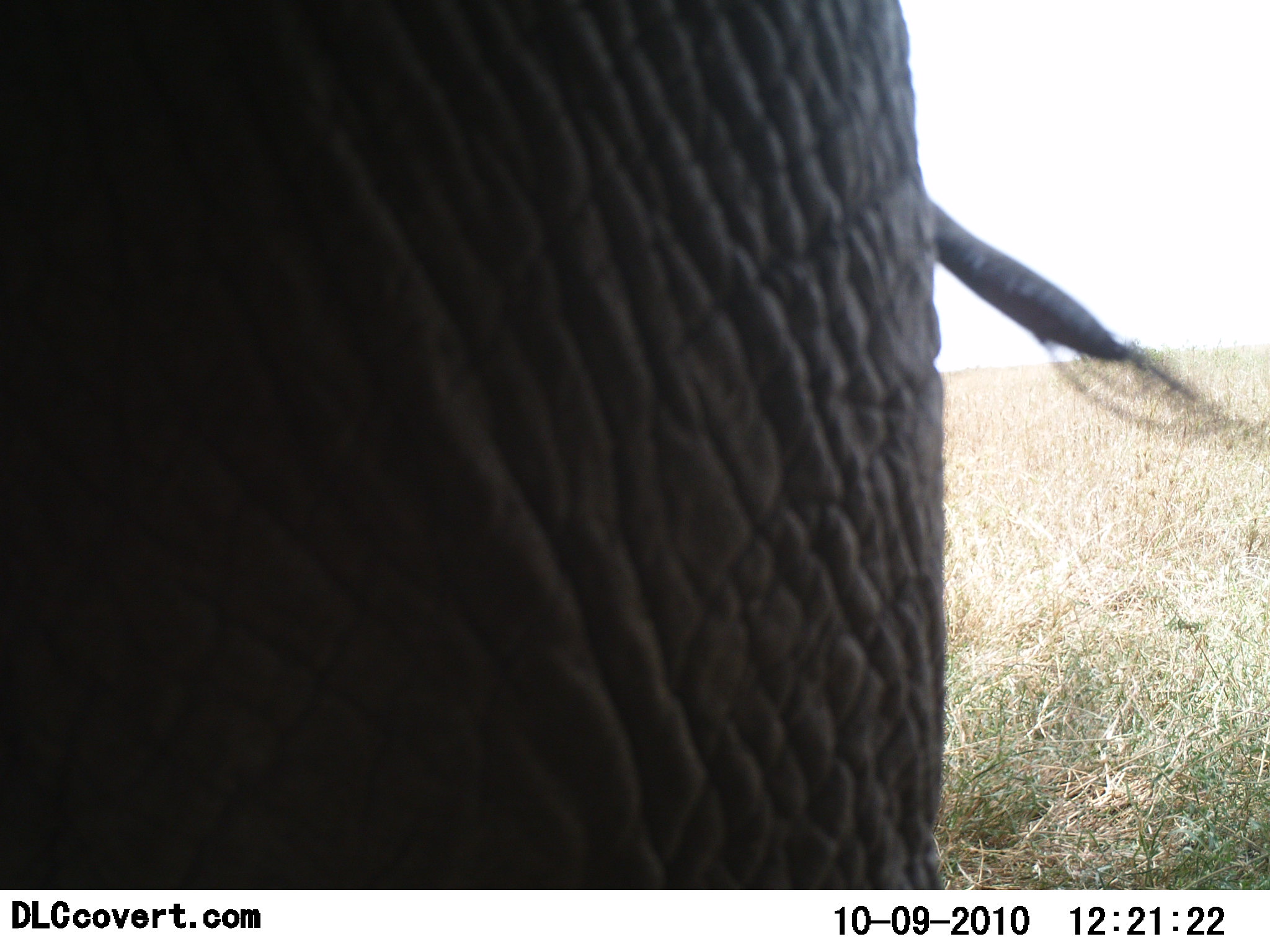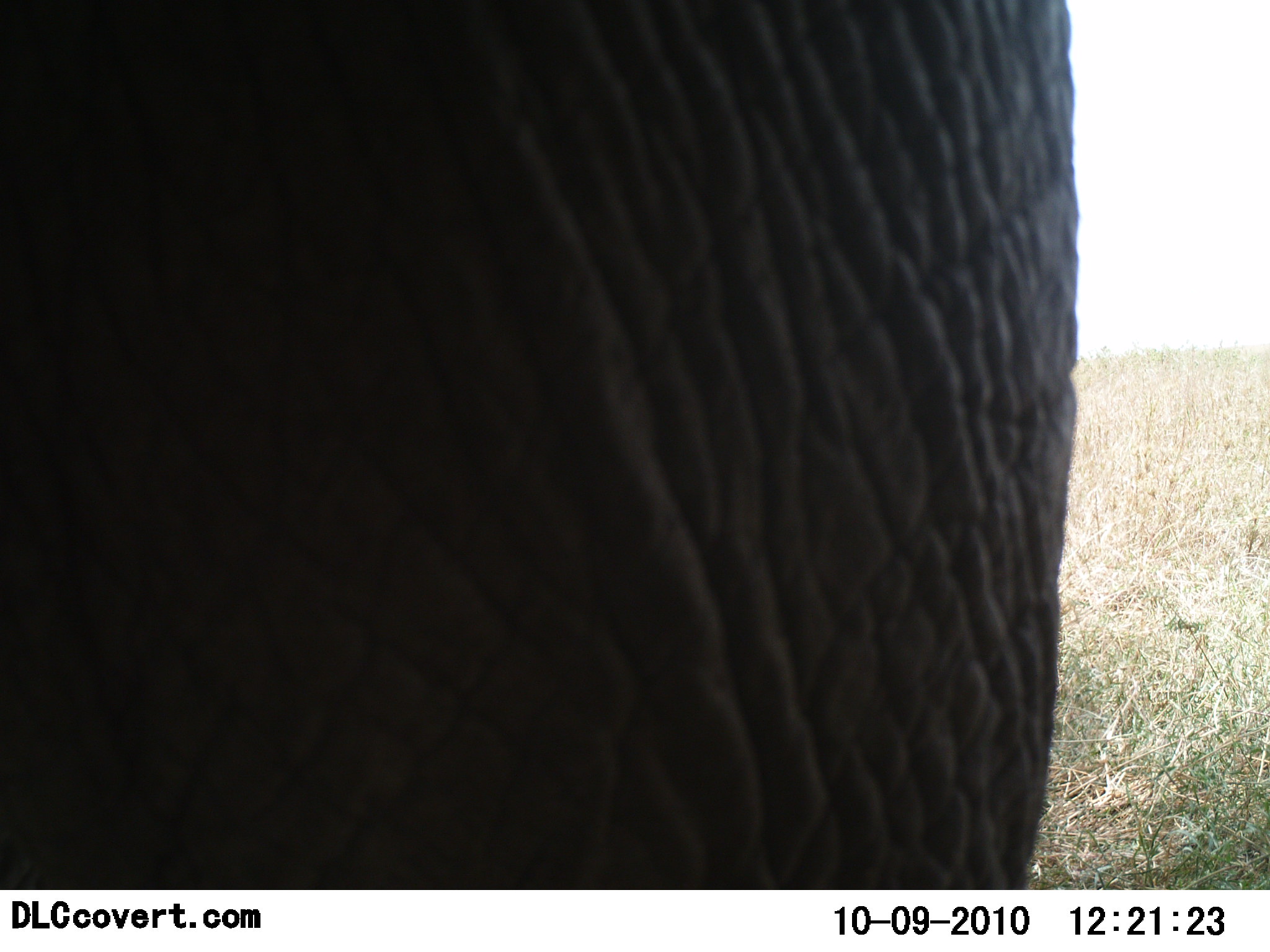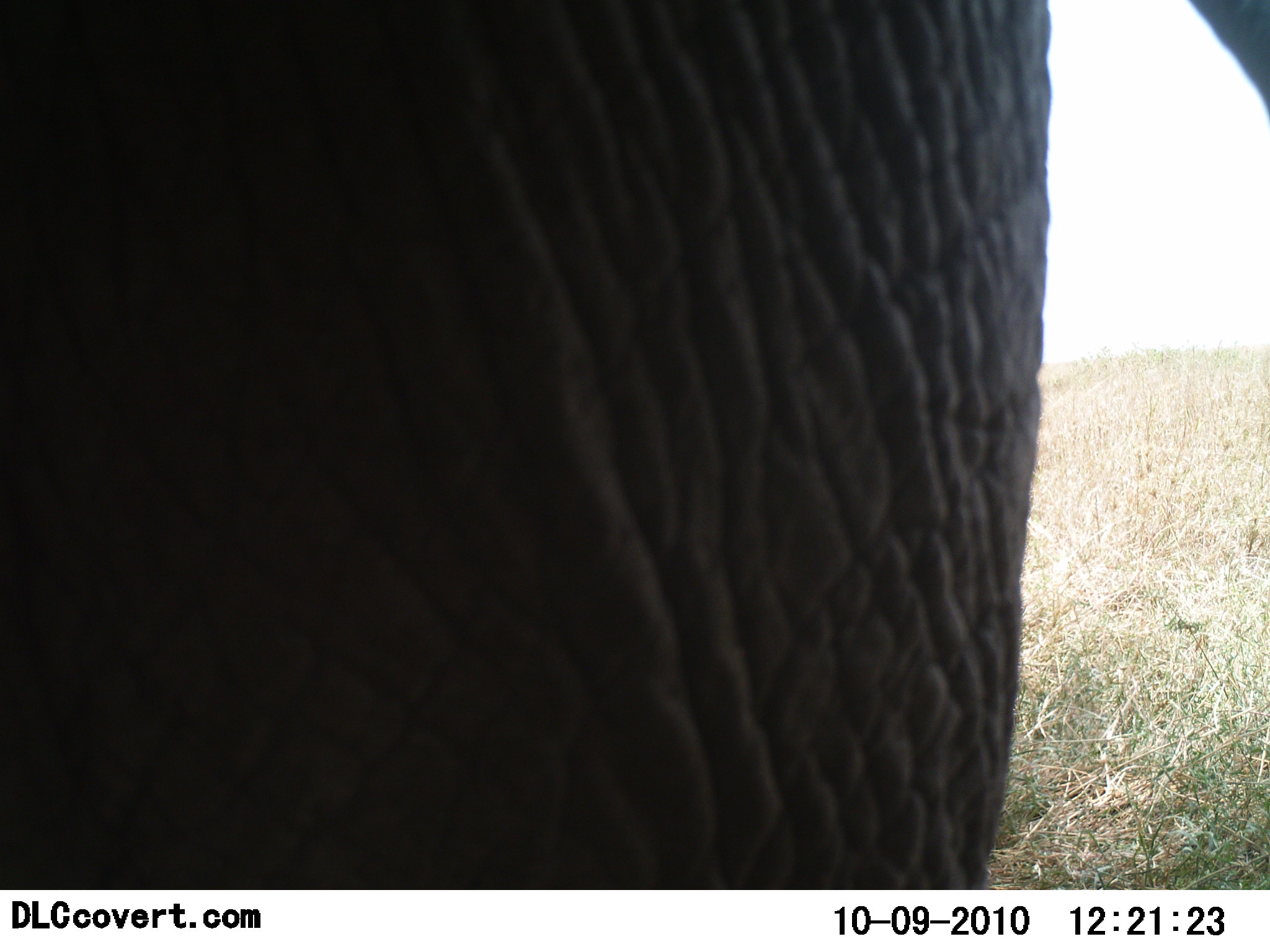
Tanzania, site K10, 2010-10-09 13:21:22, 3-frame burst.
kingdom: Animalia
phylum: Chordata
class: Mammalia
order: Proboscidea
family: Elephantidae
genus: Loxodonta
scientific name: Loxodonta africana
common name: african bush elephant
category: elephant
Elephant (african bush elephant) (Loxodonta africana), count 1. Behavior (volunteer vote fractions): standing 76%, resting 0%, moving 19%, interacting 5%. Young present (vote fraction): 0%. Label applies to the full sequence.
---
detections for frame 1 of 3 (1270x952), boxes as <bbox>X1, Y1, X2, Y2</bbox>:
animal: <bbox>0, 0, 1129, 889</bbox>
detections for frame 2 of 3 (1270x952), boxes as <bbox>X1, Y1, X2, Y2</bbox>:
animal: <bbox>0, 0, 1080, 890</bbox>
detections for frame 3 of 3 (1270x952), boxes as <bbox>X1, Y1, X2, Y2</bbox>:
animal: <bbox>0, 1, 1270, 890</bbox>